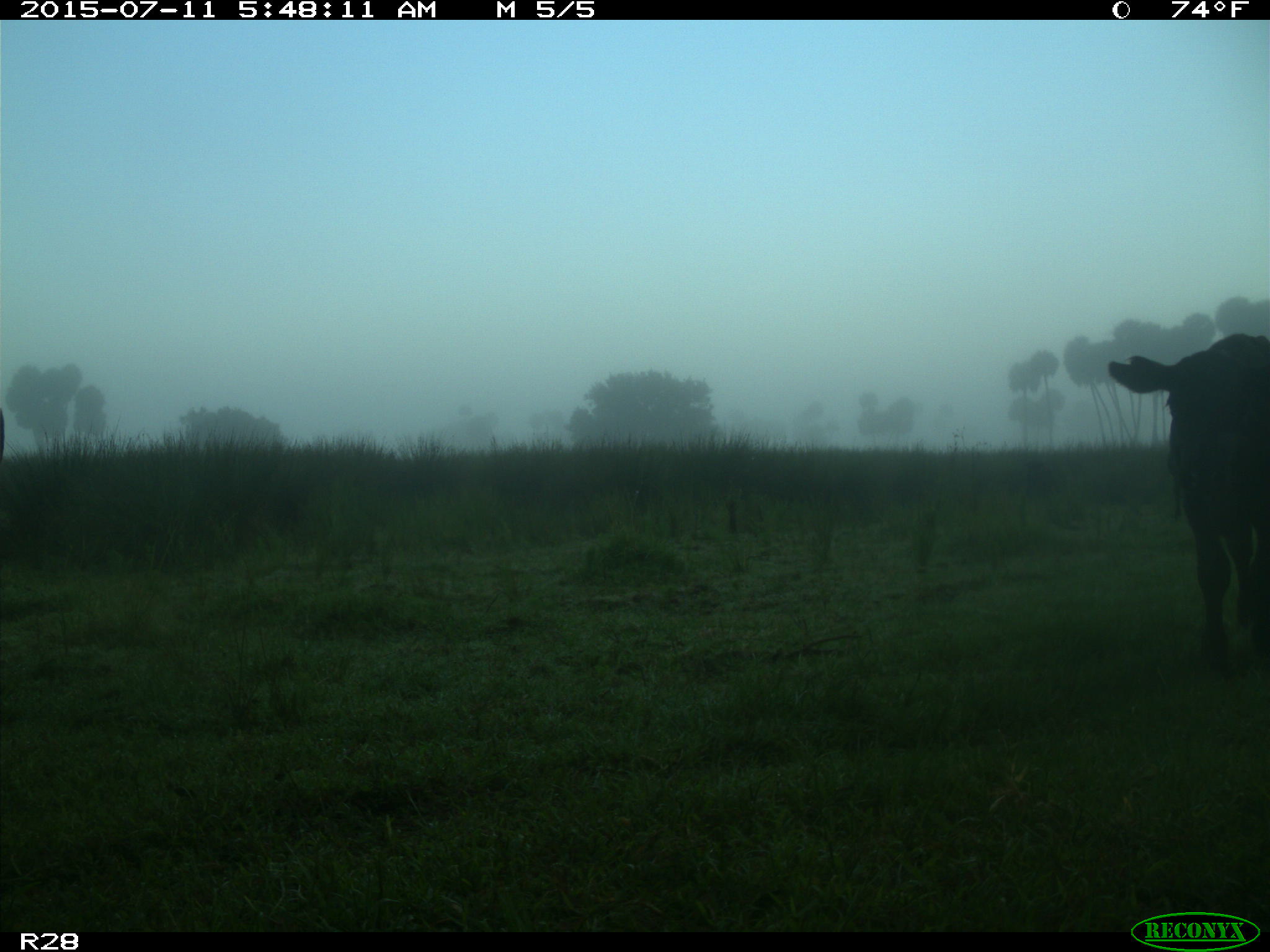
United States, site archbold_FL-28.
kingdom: Animalia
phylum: Chordata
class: Mammalia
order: Artiodactyla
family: Bovidae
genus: Bos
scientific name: Bos taurus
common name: domestic cow